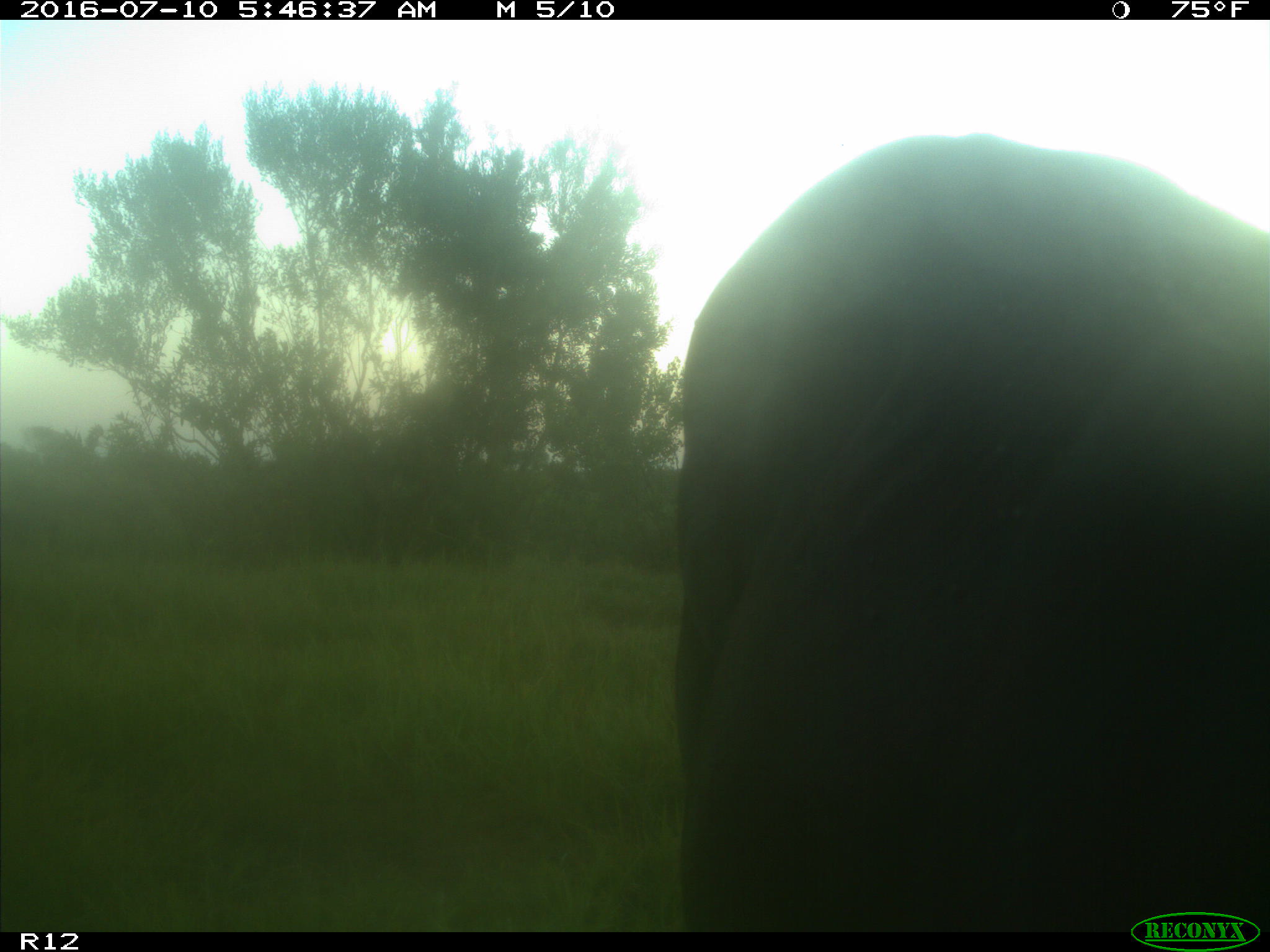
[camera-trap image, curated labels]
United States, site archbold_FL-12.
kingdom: Animalia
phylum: Chordata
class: Mammalia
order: Artiodactyla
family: Bovidae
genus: Bos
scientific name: Bos taurus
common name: domestic cow